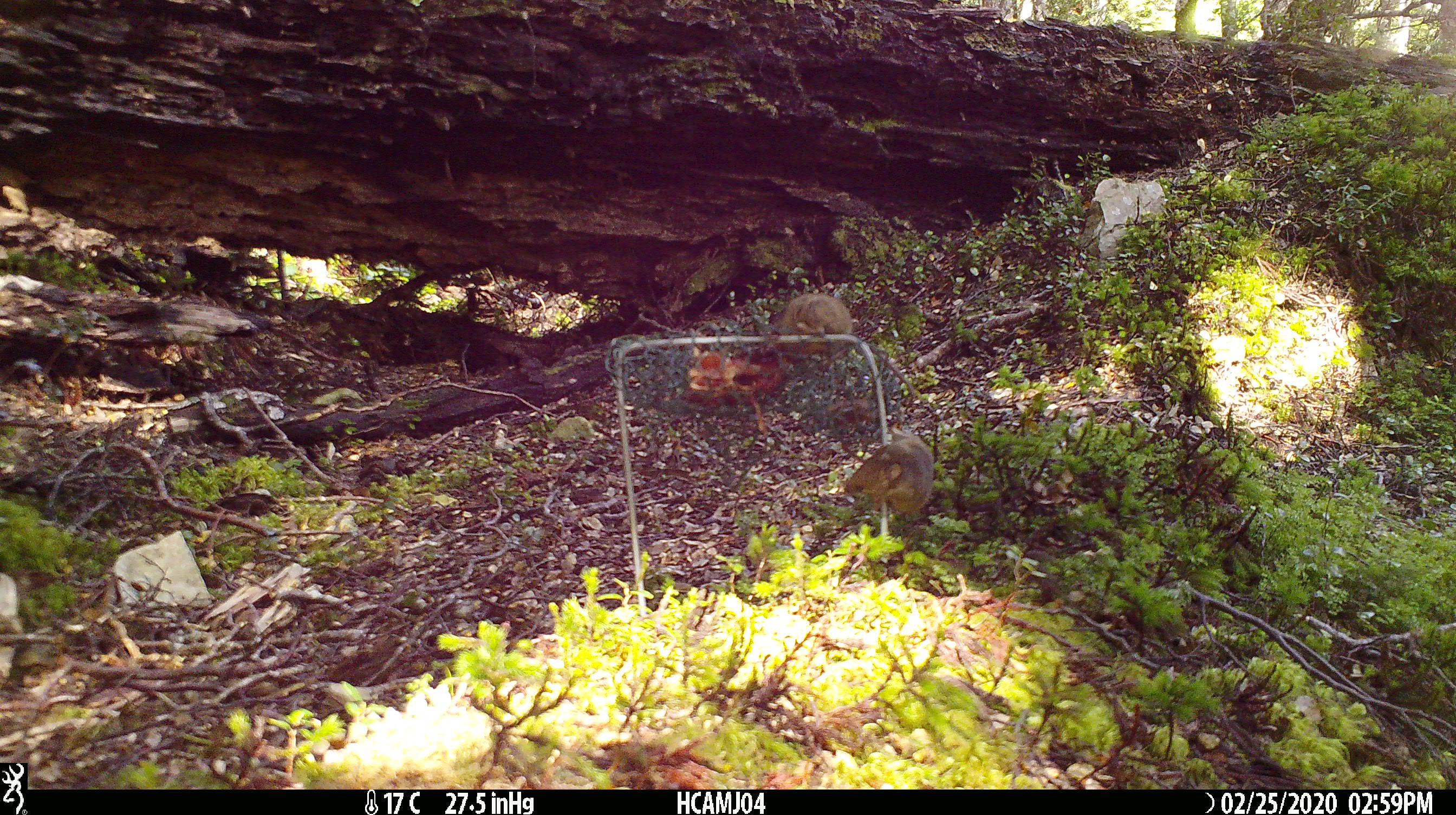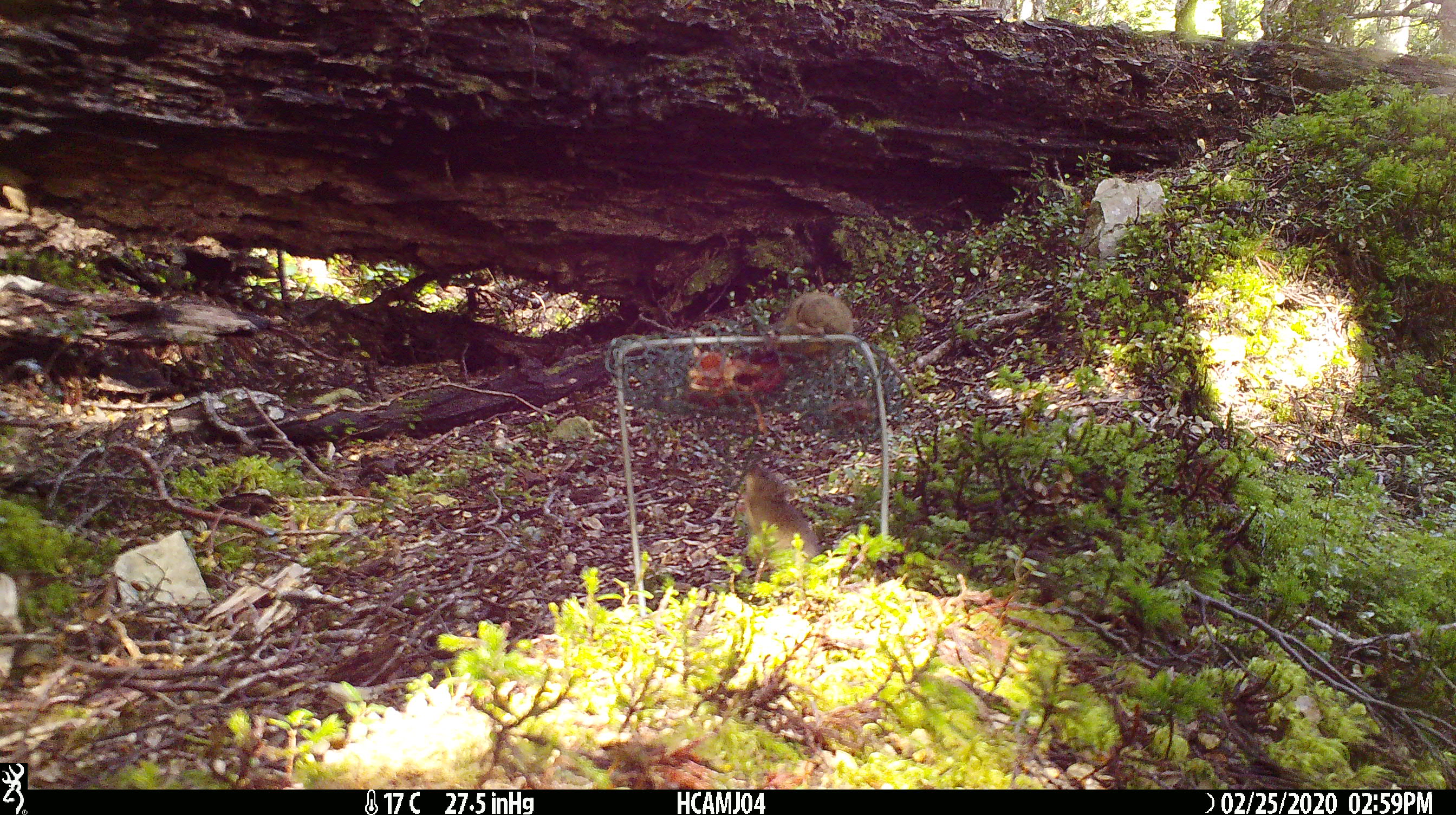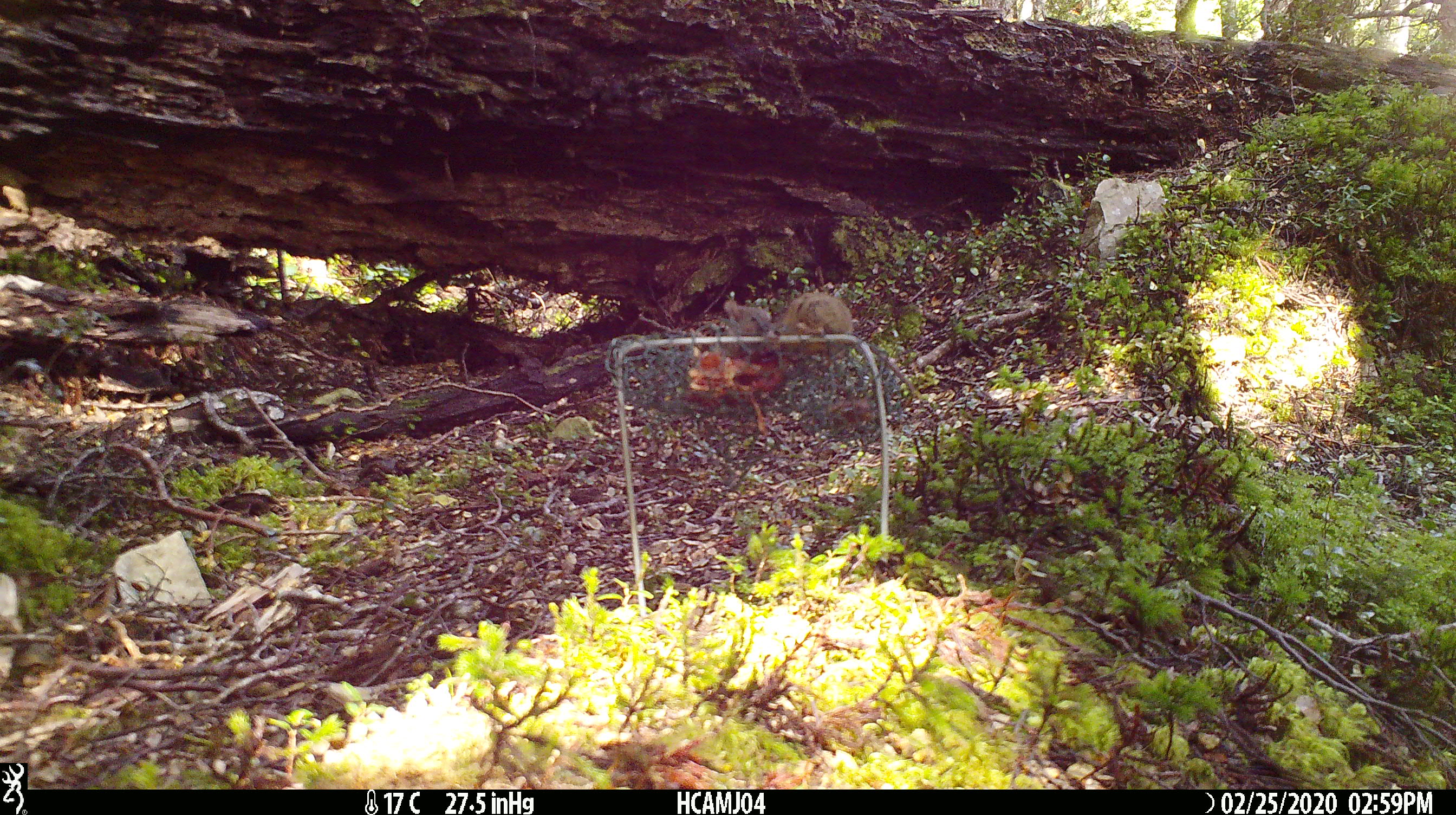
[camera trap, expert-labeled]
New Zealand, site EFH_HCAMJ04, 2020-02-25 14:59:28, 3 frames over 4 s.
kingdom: Animalia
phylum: Chordata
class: Mammalia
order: Rodentia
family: Muridae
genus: Mus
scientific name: Mus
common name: mouse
Mouse (Mus).